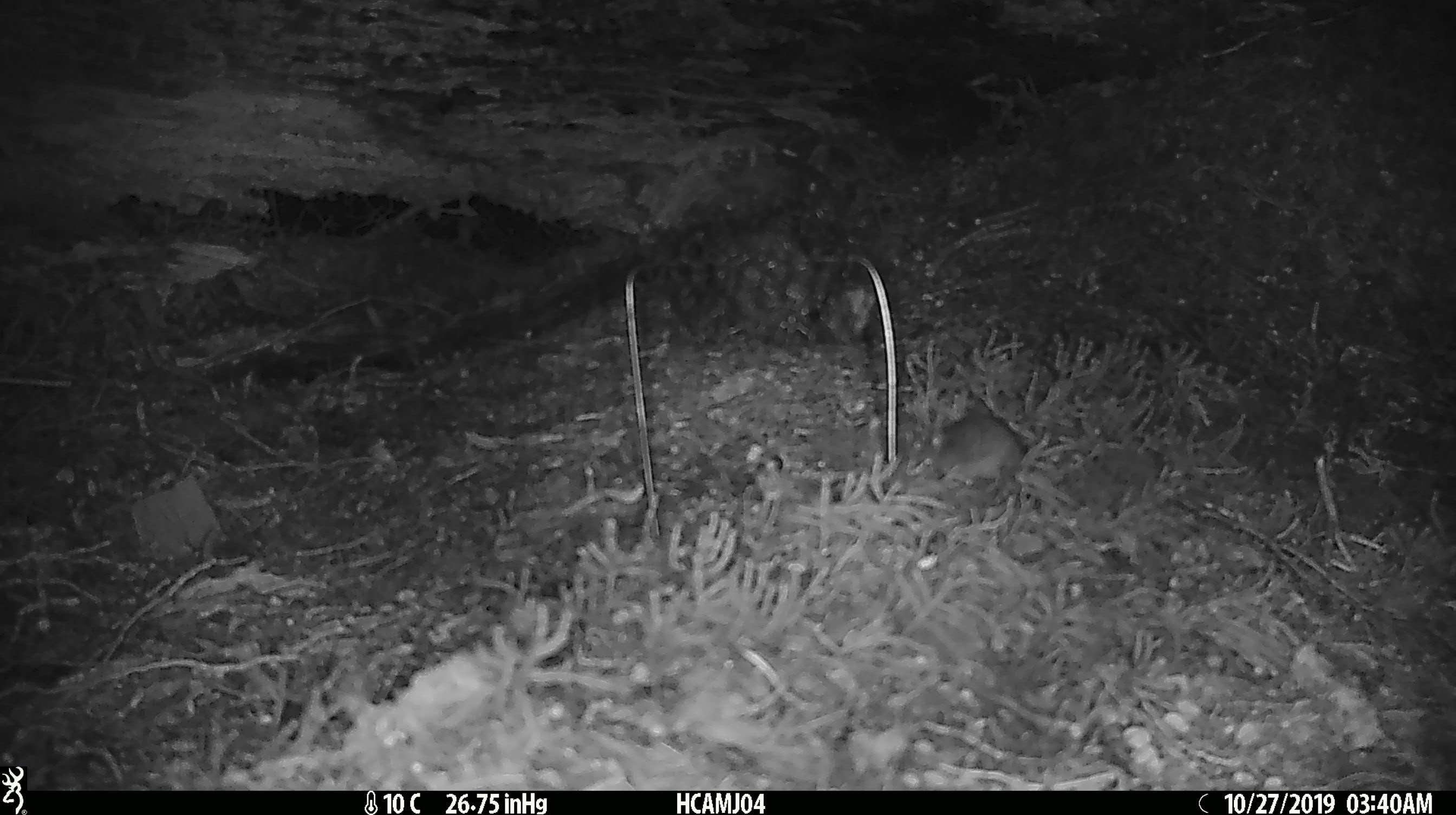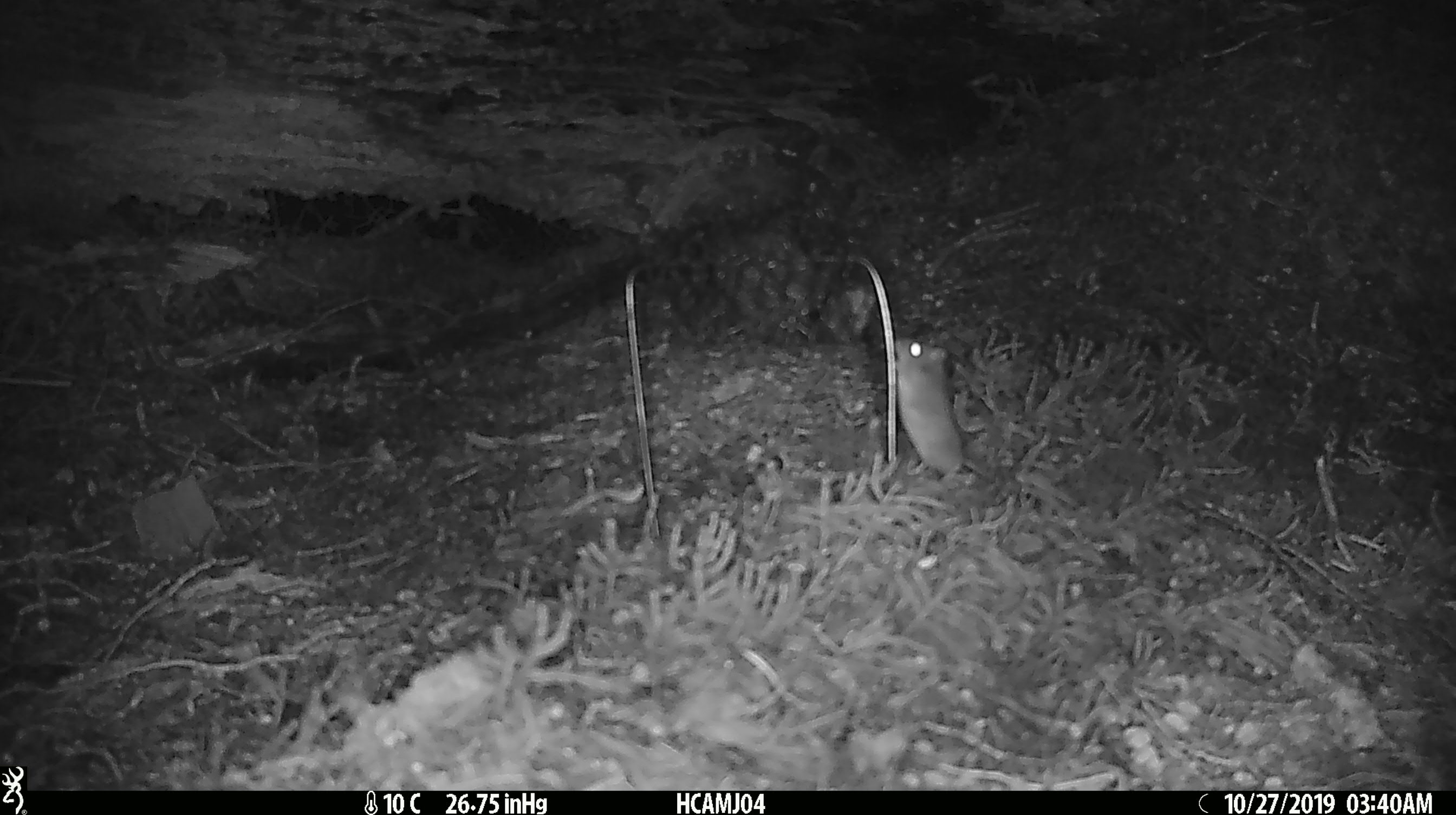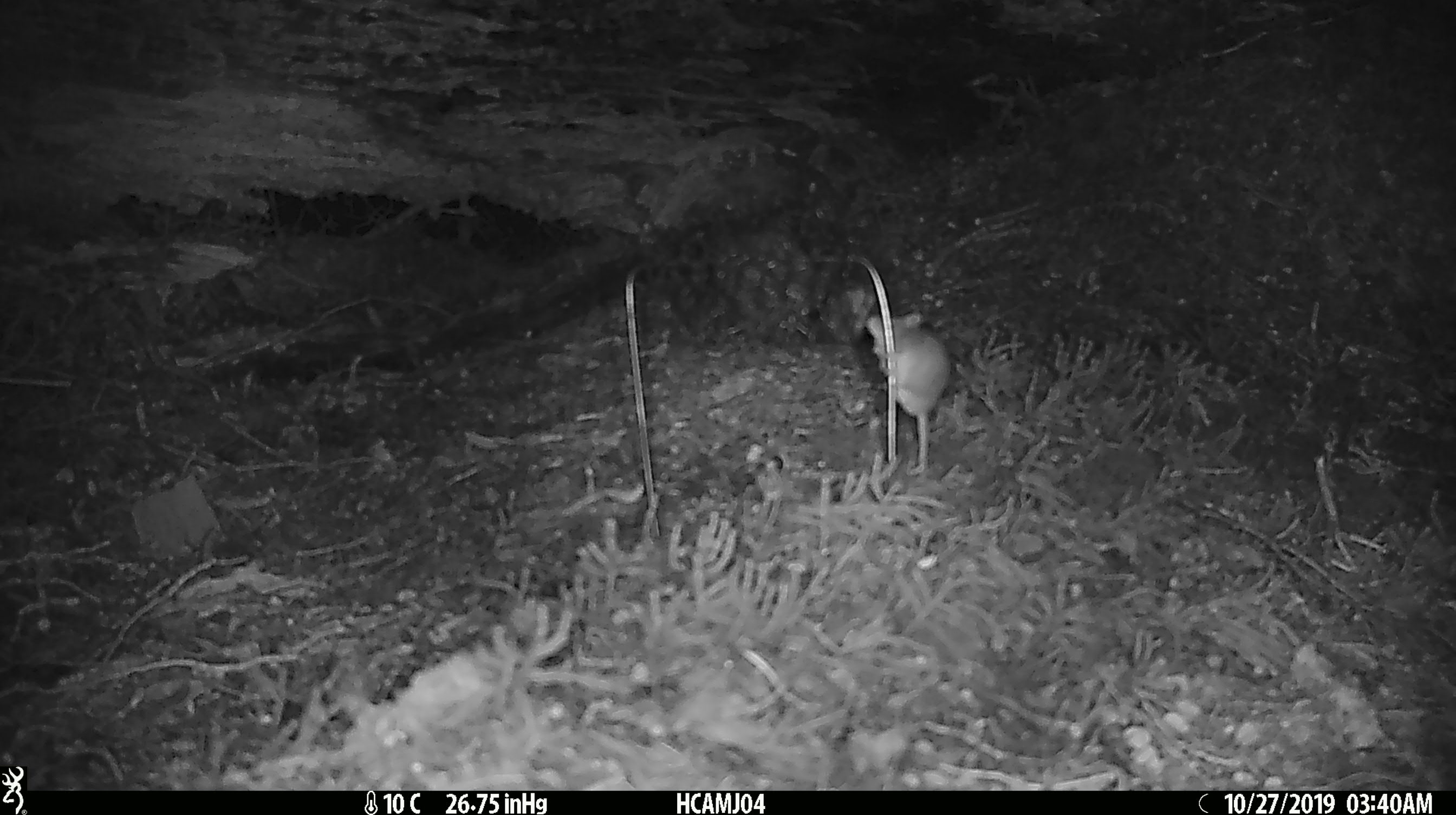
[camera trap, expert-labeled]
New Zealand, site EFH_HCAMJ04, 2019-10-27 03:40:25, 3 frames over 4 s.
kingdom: Animalia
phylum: Chordata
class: Mammalia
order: Rodentia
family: Muridae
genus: Mus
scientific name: Mus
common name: mouse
Mouse (Mus).